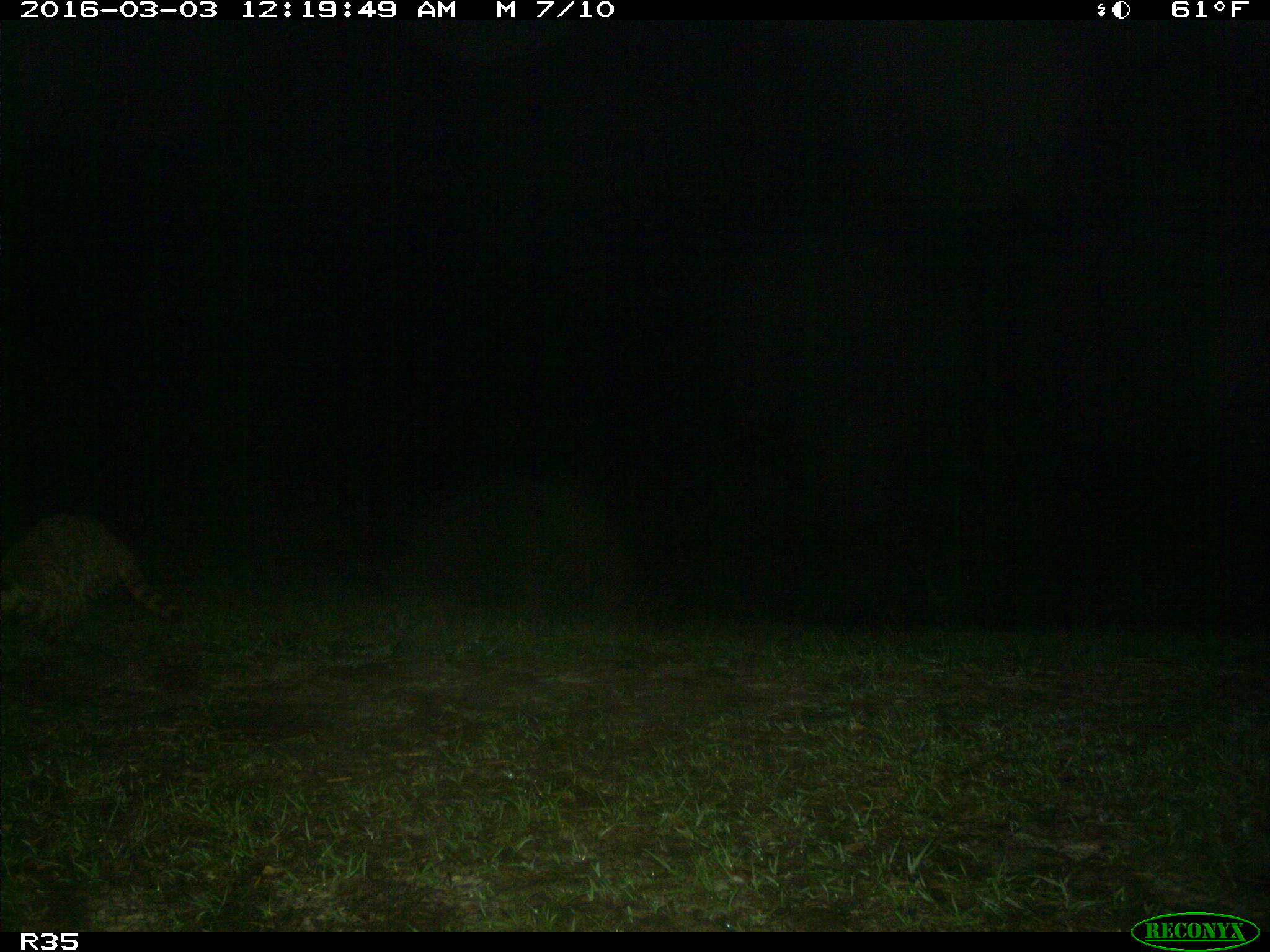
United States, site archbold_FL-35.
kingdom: Animalia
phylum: Chordata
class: Mammalia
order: Carnivora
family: Procyonidae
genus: Procyon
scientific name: Procyon lotor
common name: common raccoon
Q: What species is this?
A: Procyon lotor (common raccoon).